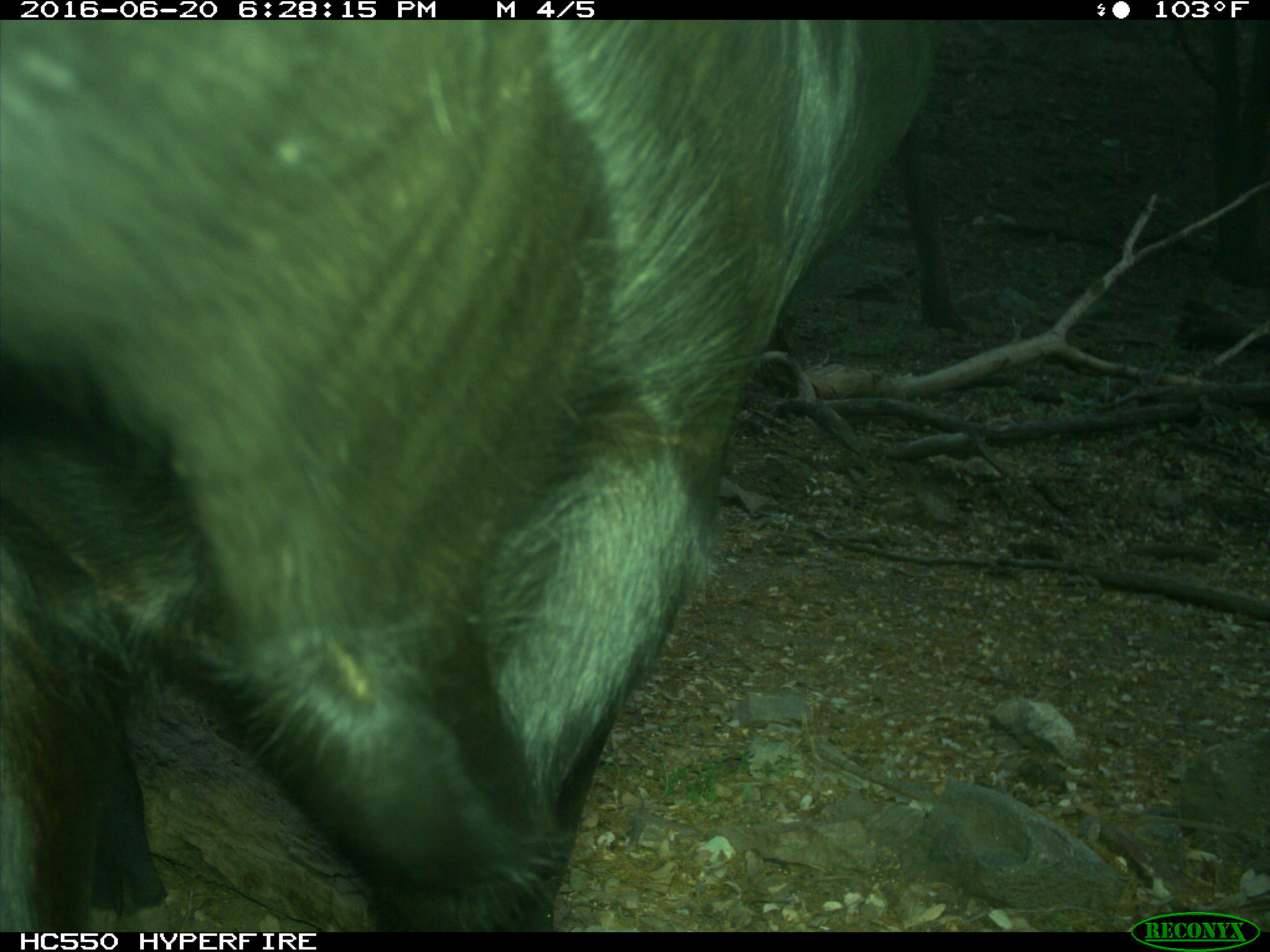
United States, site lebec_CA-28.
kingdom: Animalia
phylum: Chordata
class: Mammalia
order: Artiodactyla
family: Bovidae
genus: Bos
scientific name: Bos taurus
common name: domestic cow